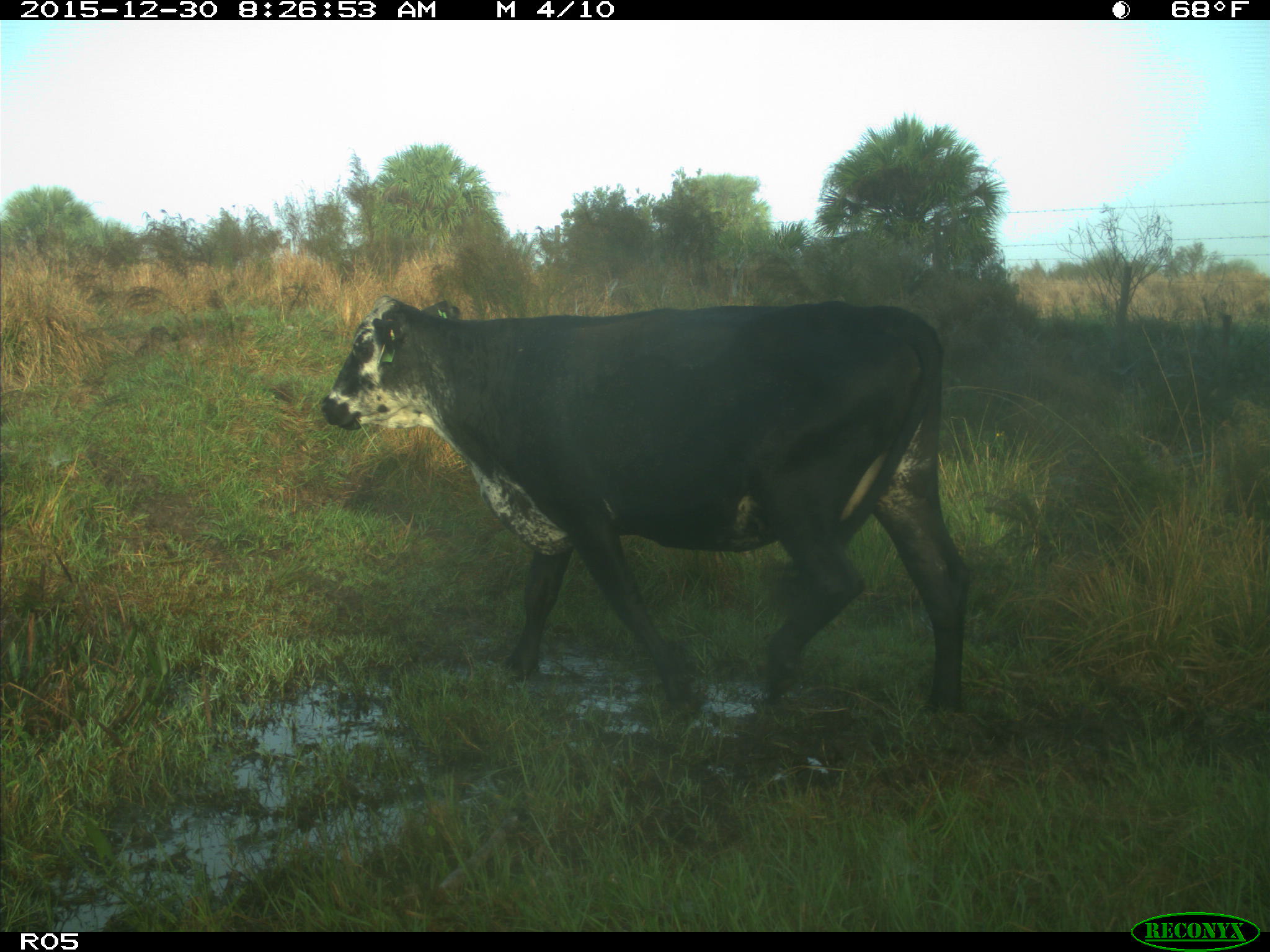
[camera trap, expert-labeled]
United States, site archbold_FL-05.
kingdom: Animalia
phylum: Chordata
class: Mammalia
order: Artiodactyla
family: Bovidae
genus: Bos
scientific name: Bos taurus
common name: domestic cow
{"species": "Bos taurus (domestic cow)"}